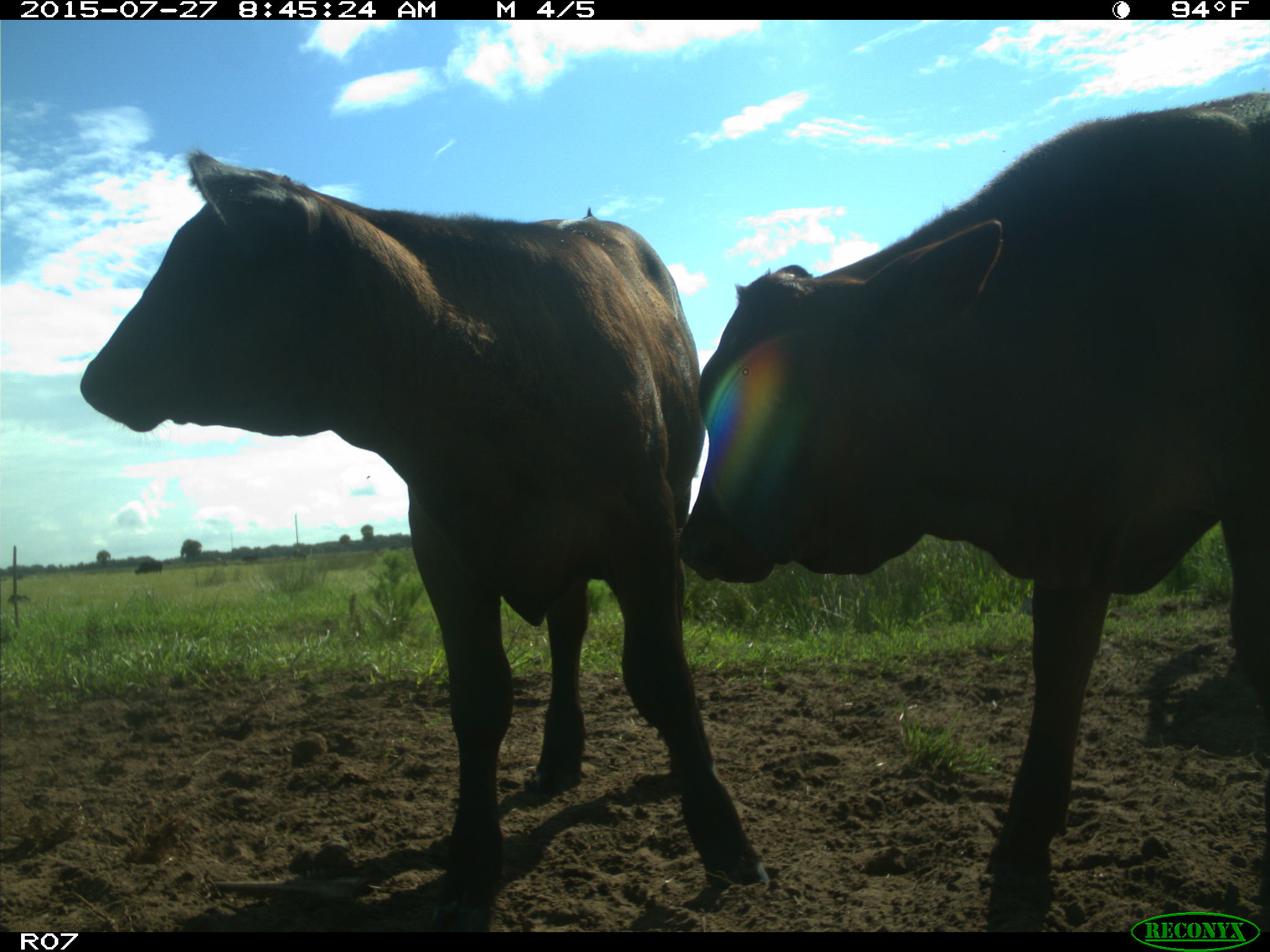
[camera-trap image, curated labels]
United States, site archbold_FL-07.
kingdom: Animalia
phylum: Chordata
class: Mammalia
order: Artiodactyla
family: Bovidae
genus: Bos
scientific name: Bos taurus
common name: domestic cow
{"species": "Bos taurus (domestic cow)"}